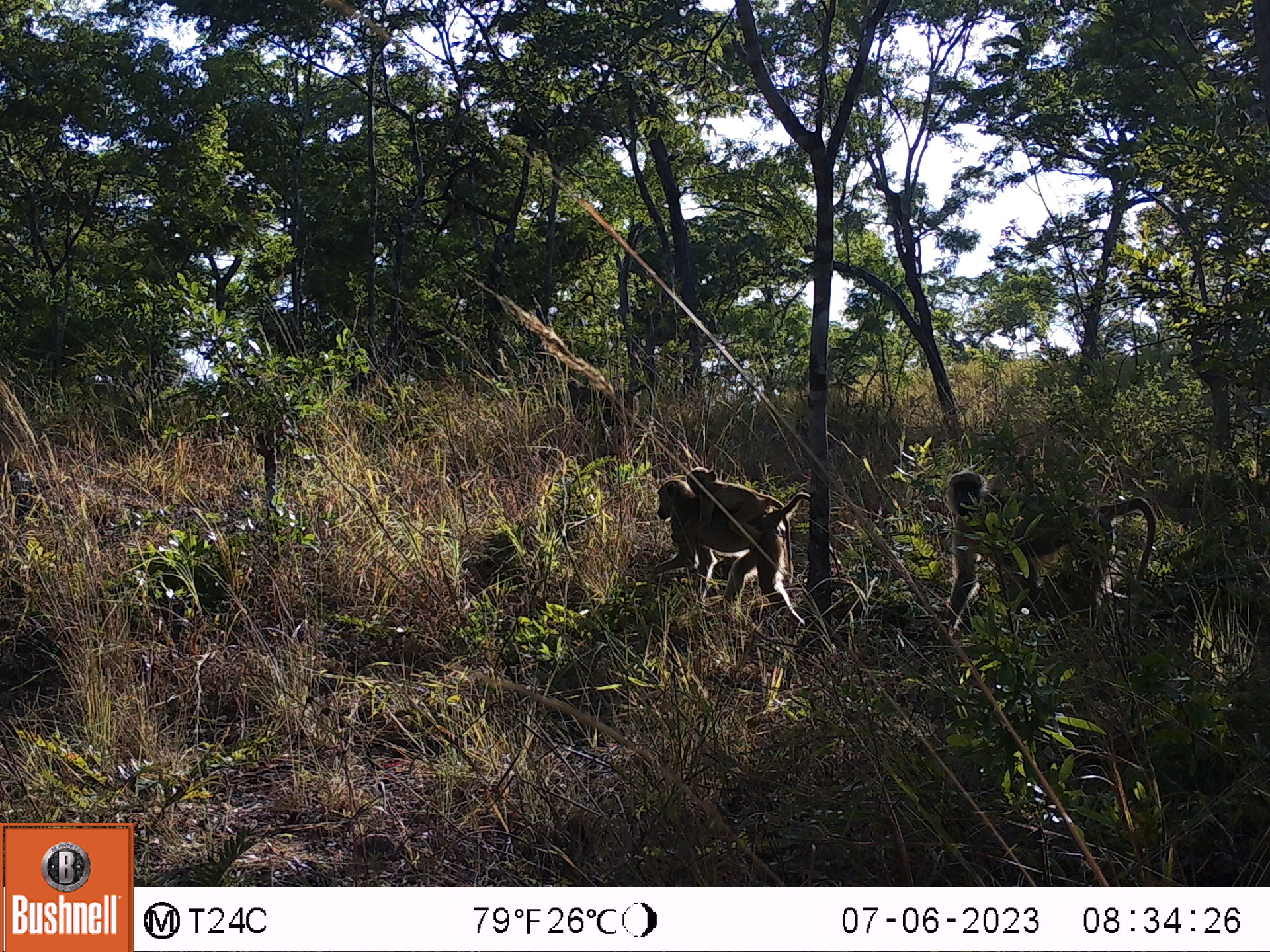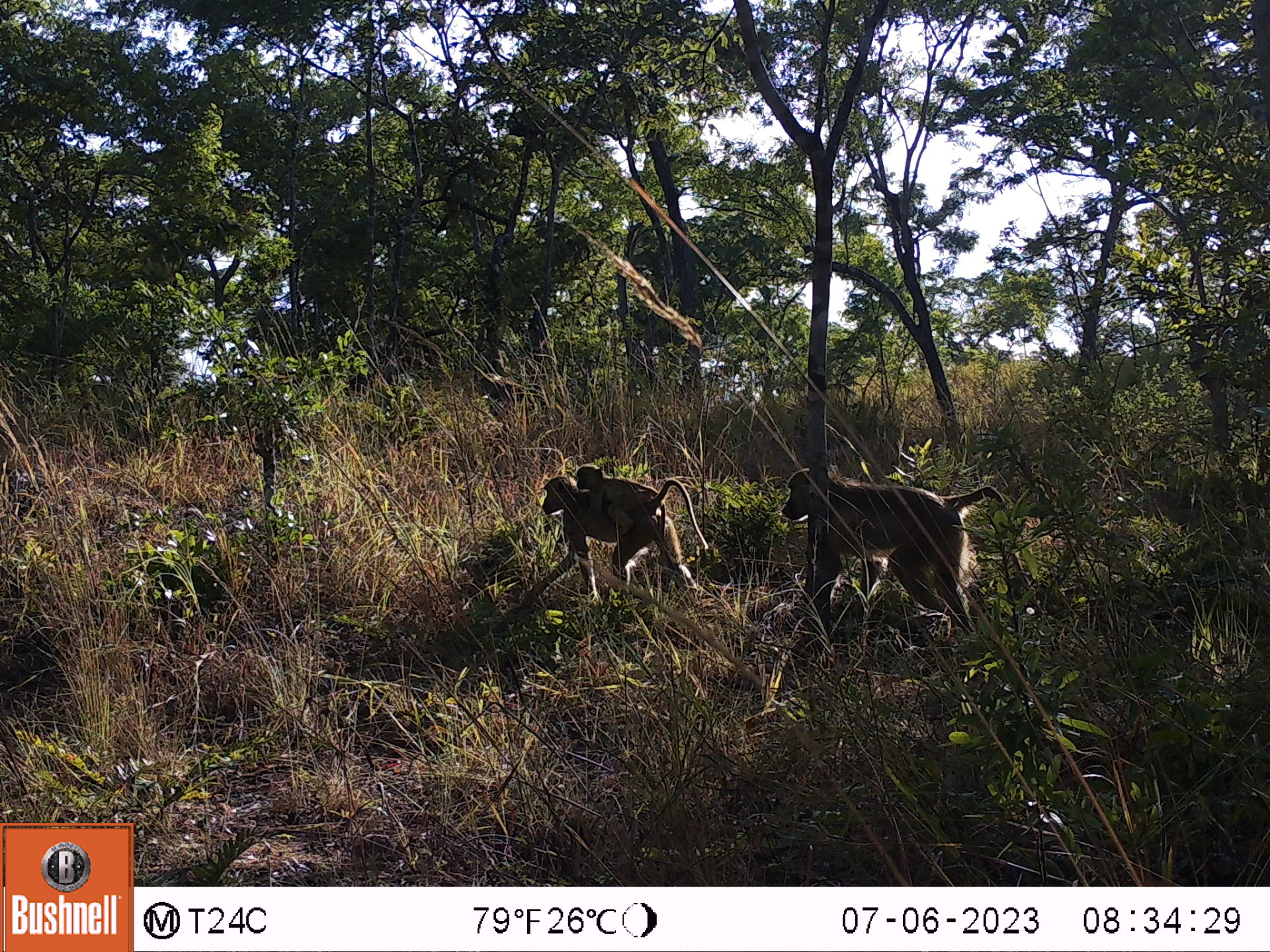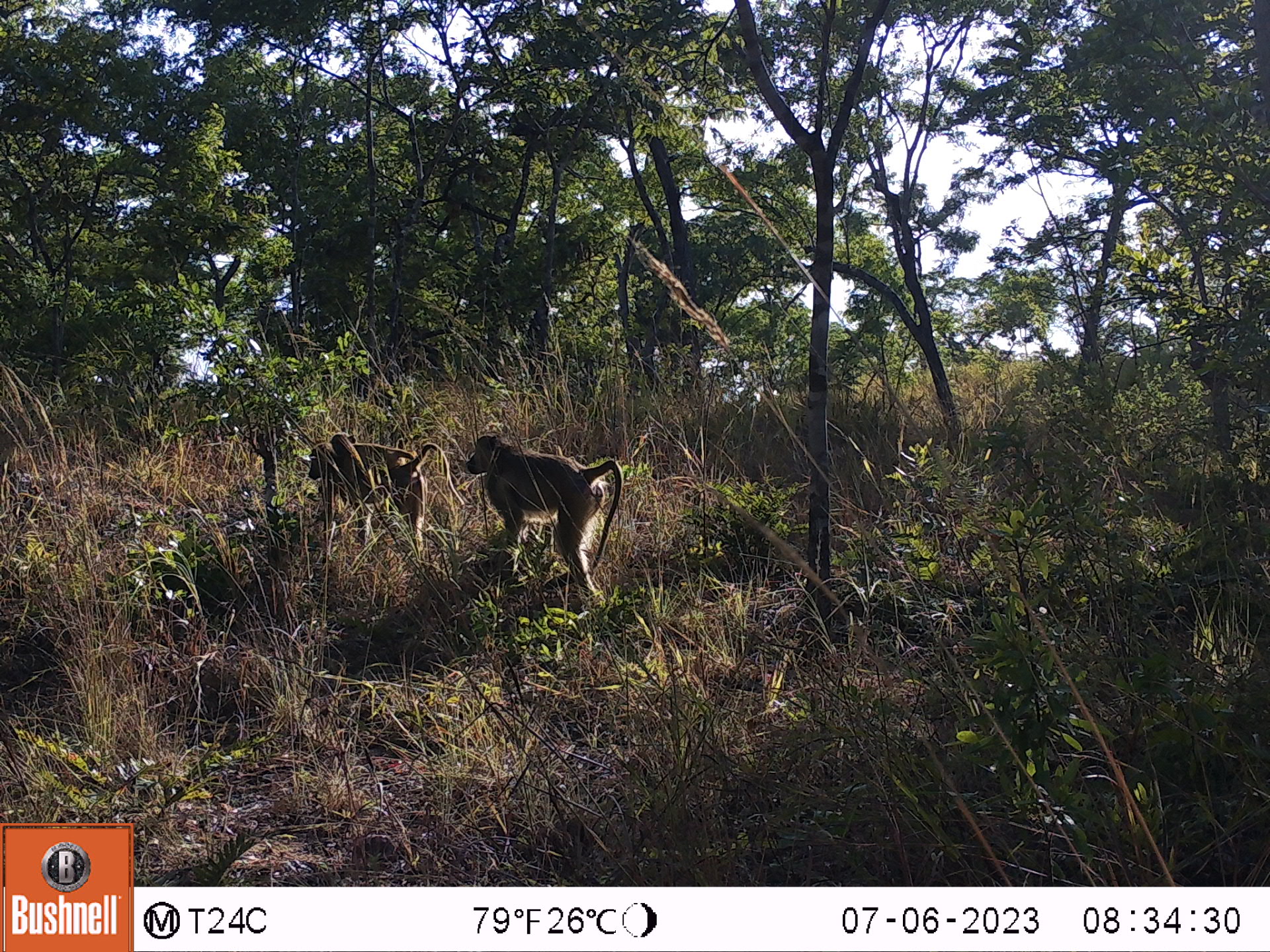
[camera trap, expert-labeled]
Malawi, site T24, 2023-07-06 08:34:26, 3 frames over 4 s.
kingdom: Animalia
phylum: Chordata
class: Mammalia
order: Primates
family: Cercopithecidae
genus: Papio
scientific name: Papio cynocephalus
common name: yellow baboon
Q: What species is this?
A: Yellow baboon (Papio cynocephalus).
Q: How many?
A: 3.